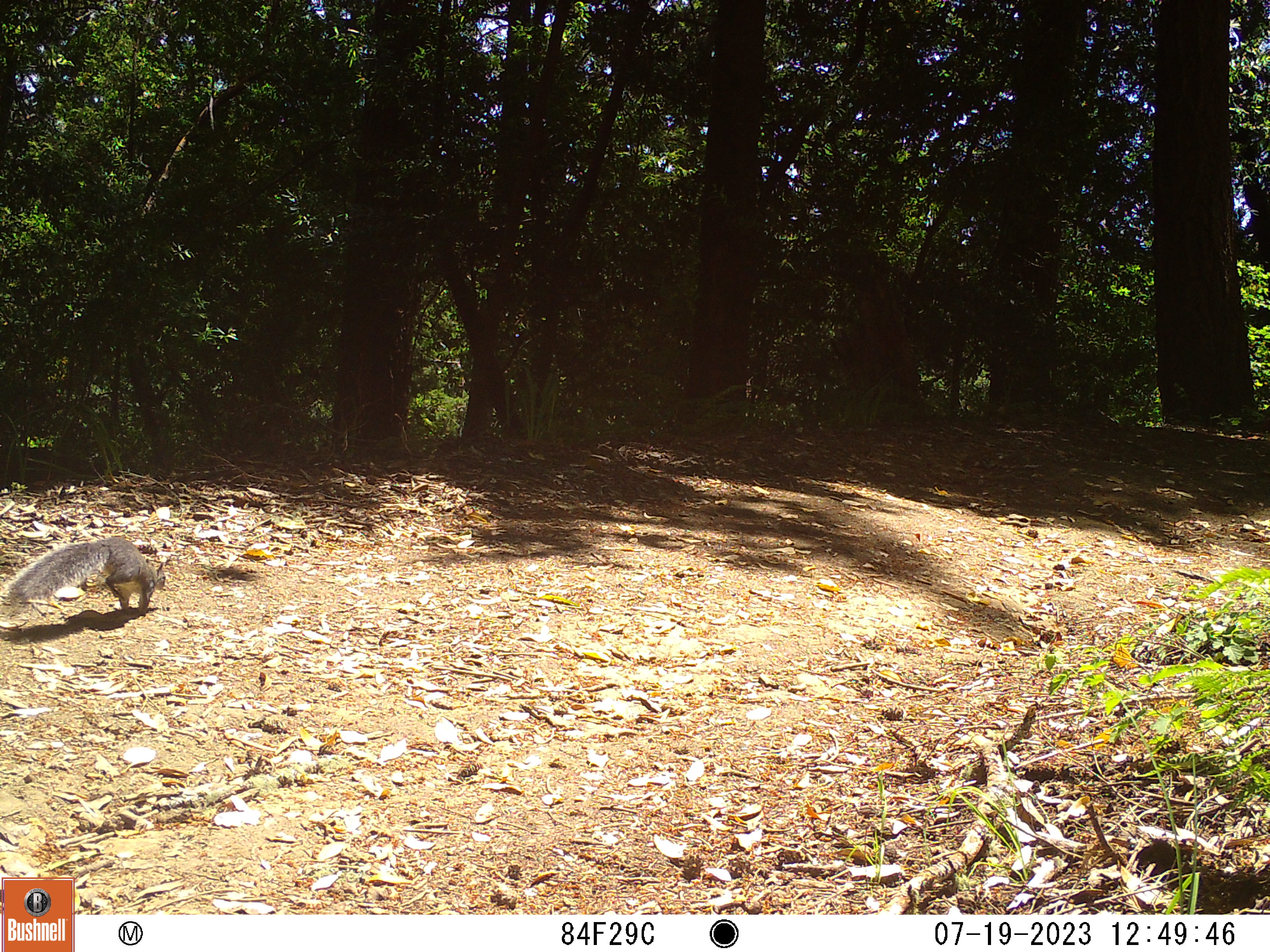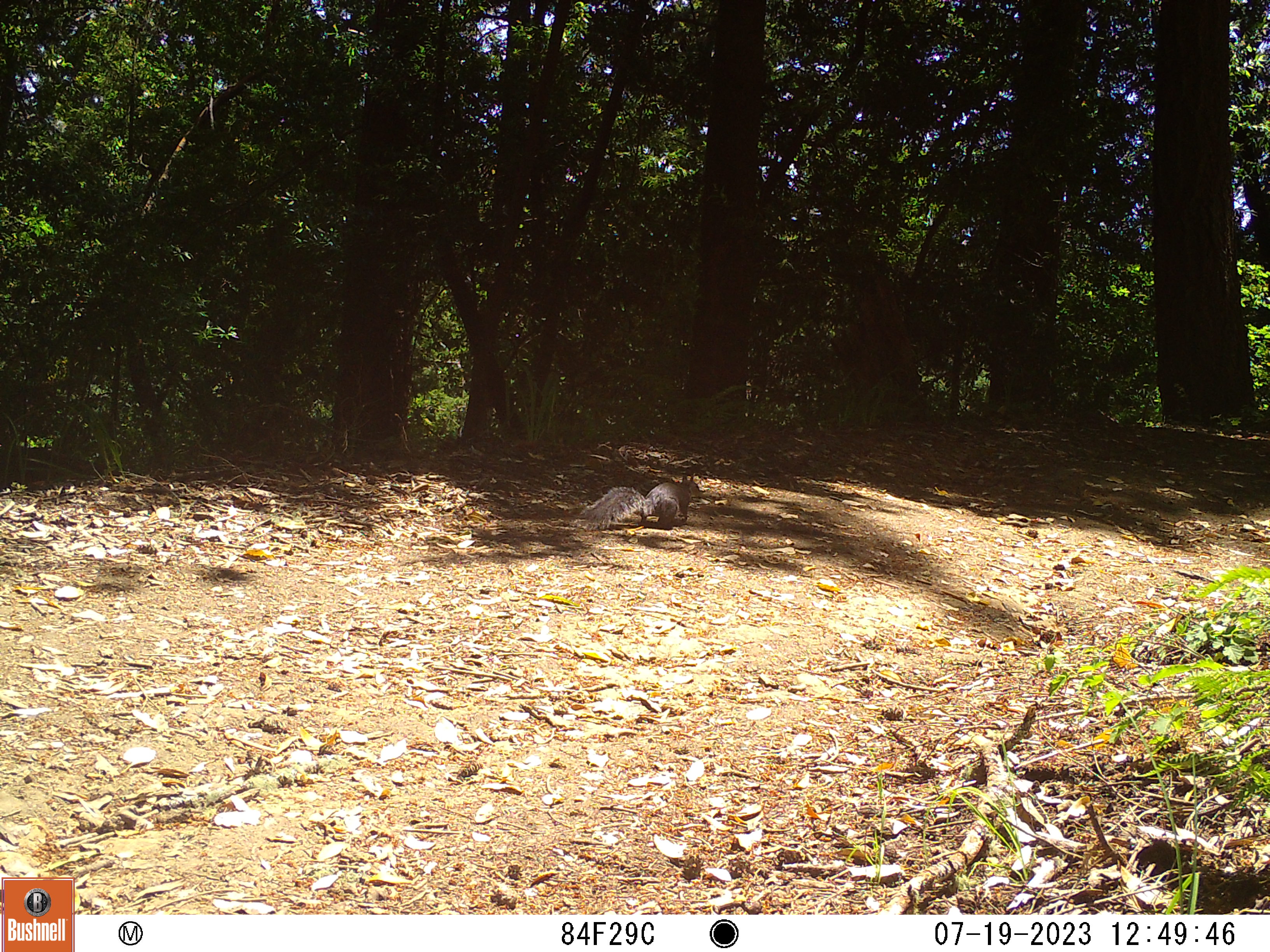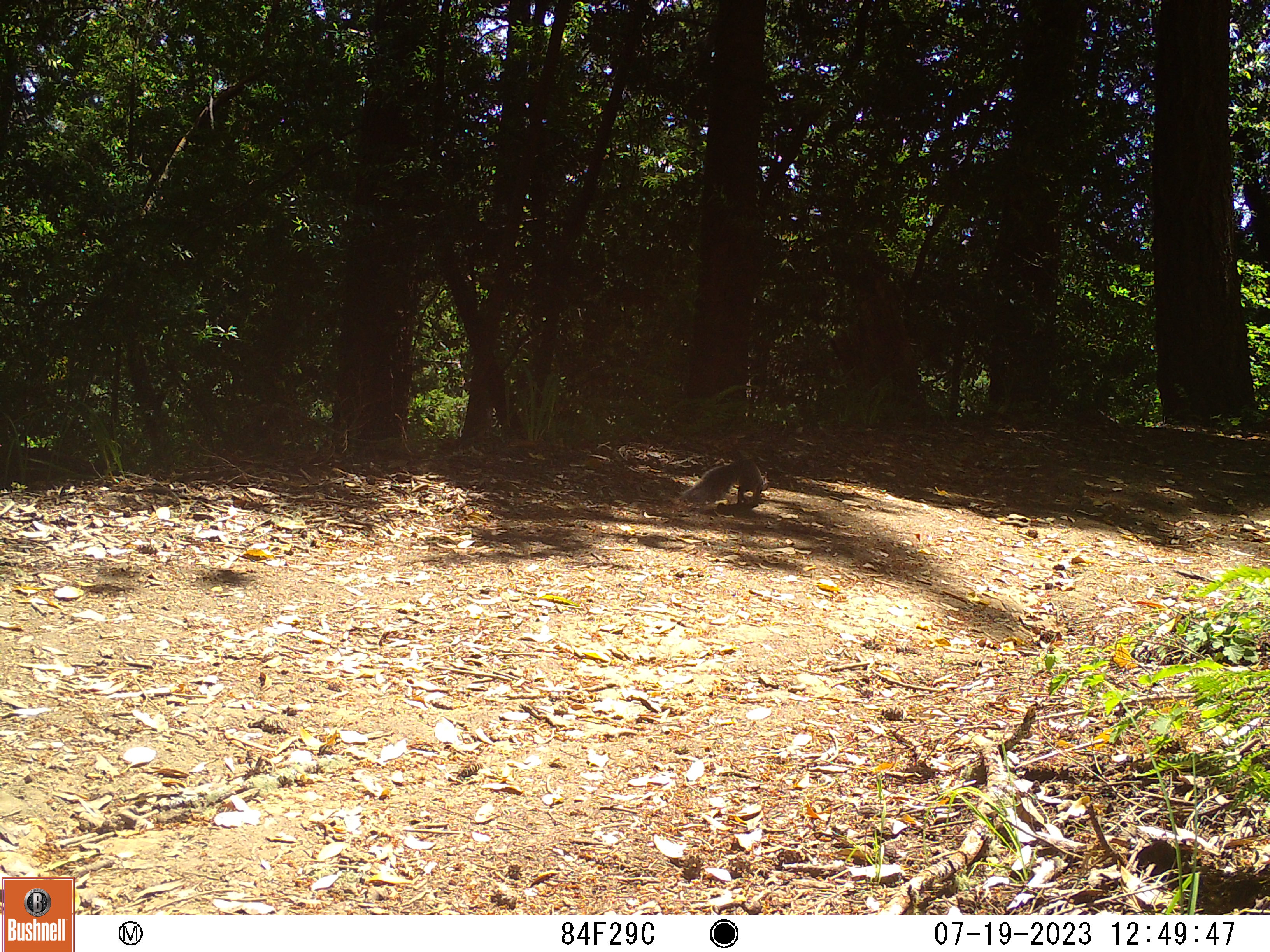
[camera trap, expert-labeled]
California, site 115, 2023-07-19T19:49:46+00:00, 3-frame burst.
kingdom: Animalia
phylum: Chordata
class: Mammalia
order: Rodentia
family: Sciuridae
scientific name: Sciuridae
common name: squirrel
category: unknown squirrel